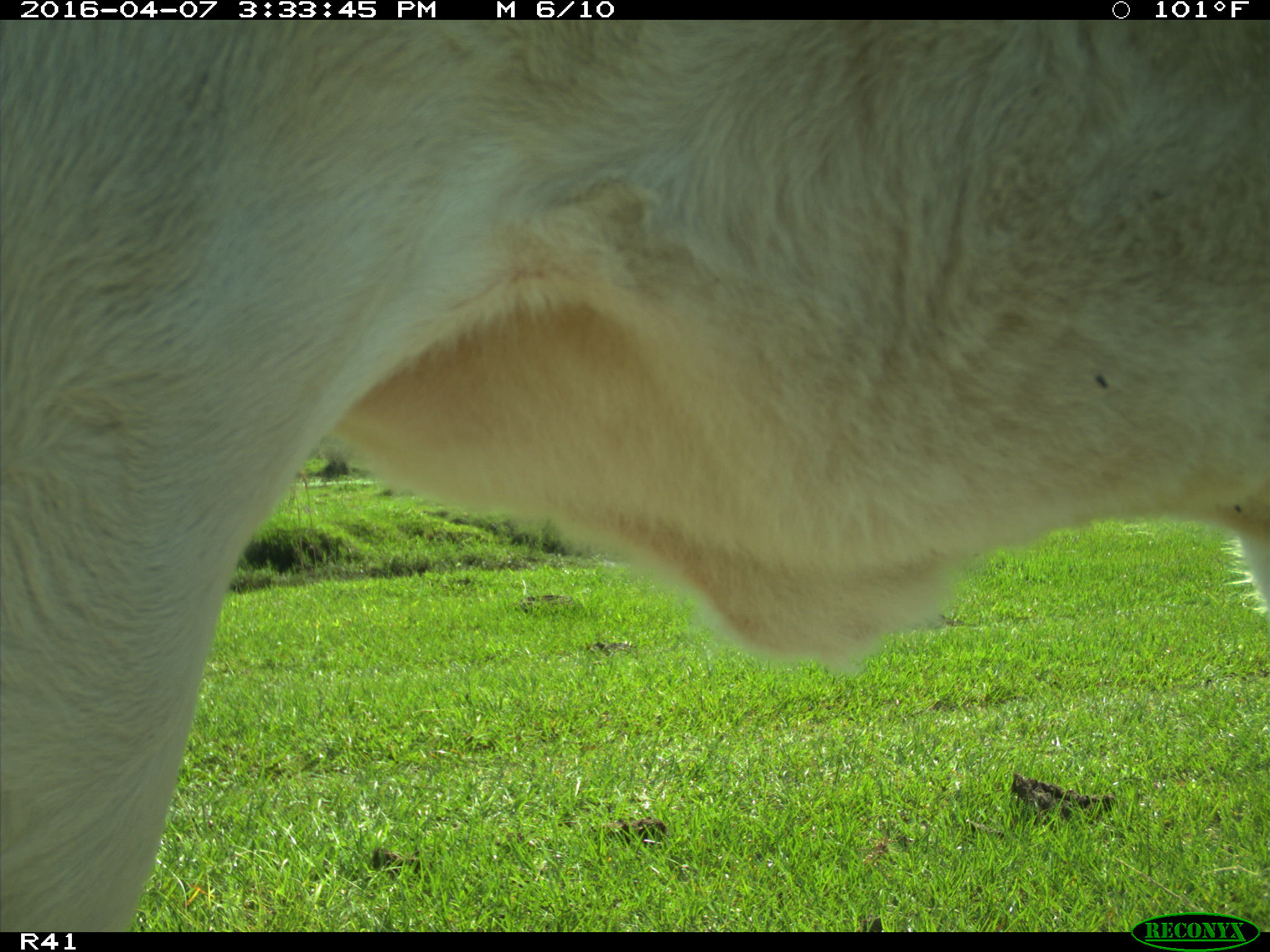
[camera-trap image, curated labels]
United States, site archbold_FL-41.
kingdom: Animalia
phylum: Chordata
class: Mammalia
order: Artiodactyla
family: Bovidae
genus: Bos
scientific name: Bos taurus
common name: domestic cow